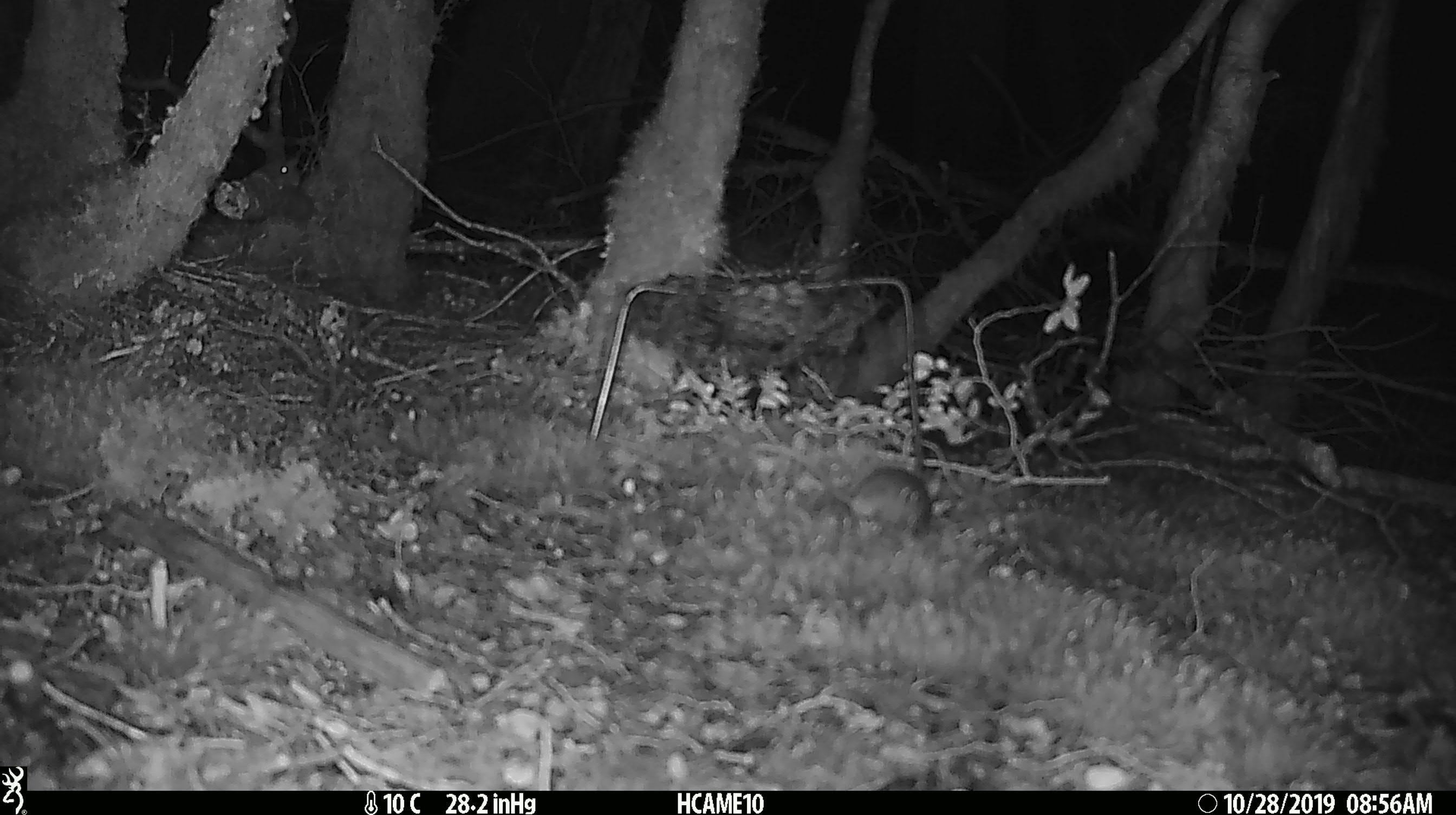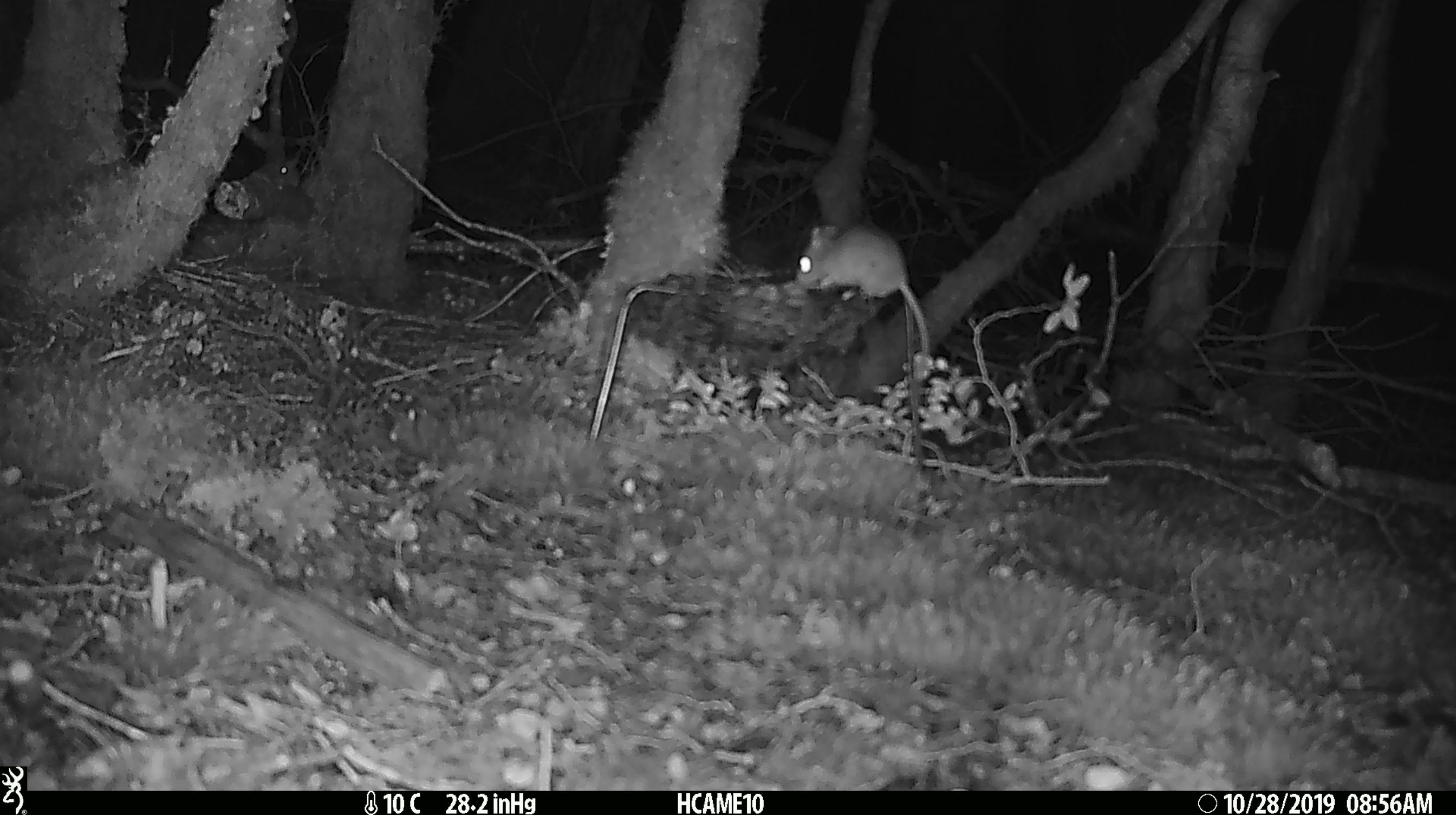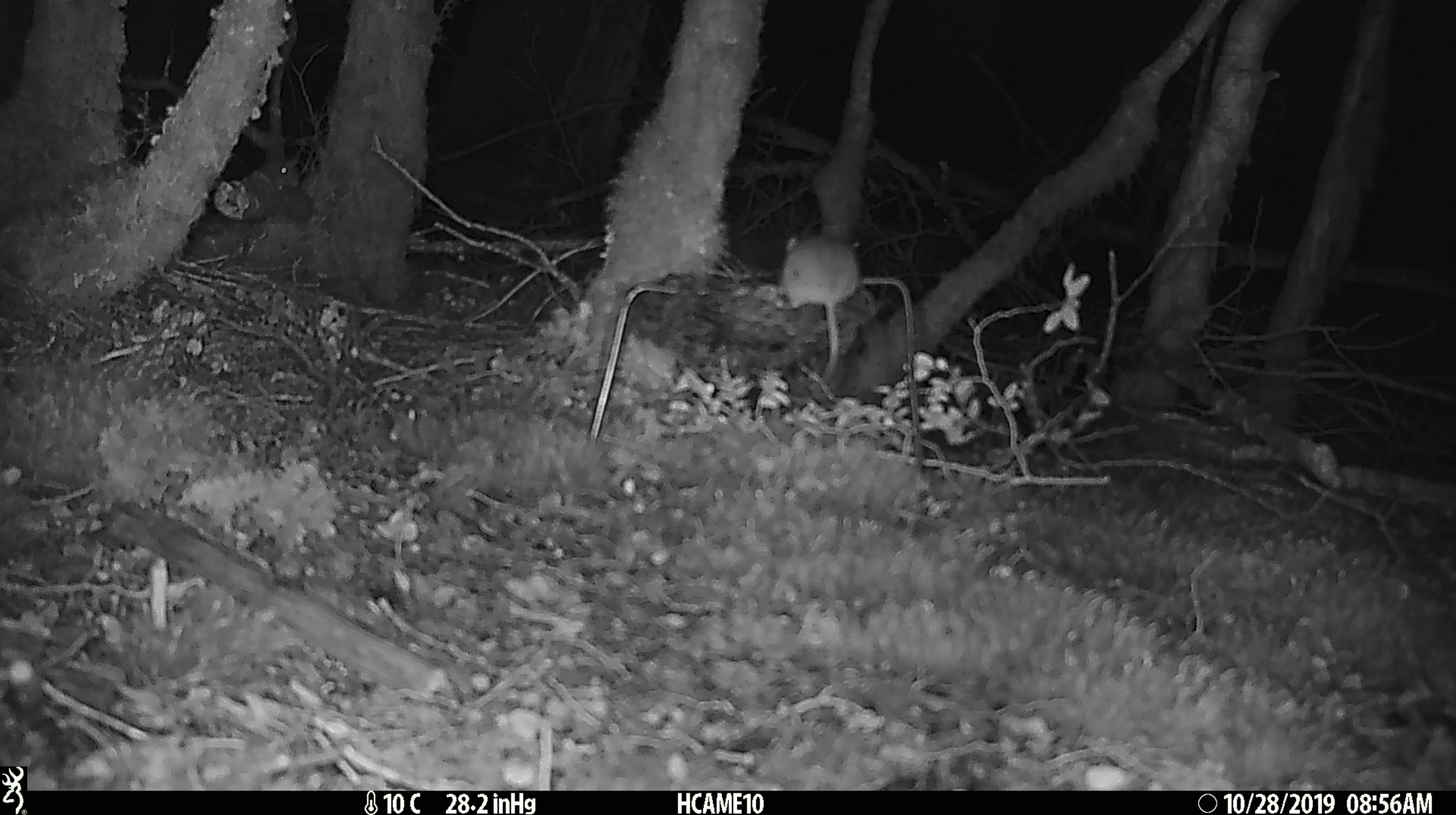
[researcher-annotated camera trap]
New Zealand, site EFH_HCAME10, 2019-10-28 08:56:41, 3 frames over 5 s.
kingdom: Animalia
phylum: Chordata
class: Mammalia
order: Rodentia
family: Muridae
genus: Mus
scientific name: Mus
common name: mouse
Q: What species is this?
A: Mouse (Mus).